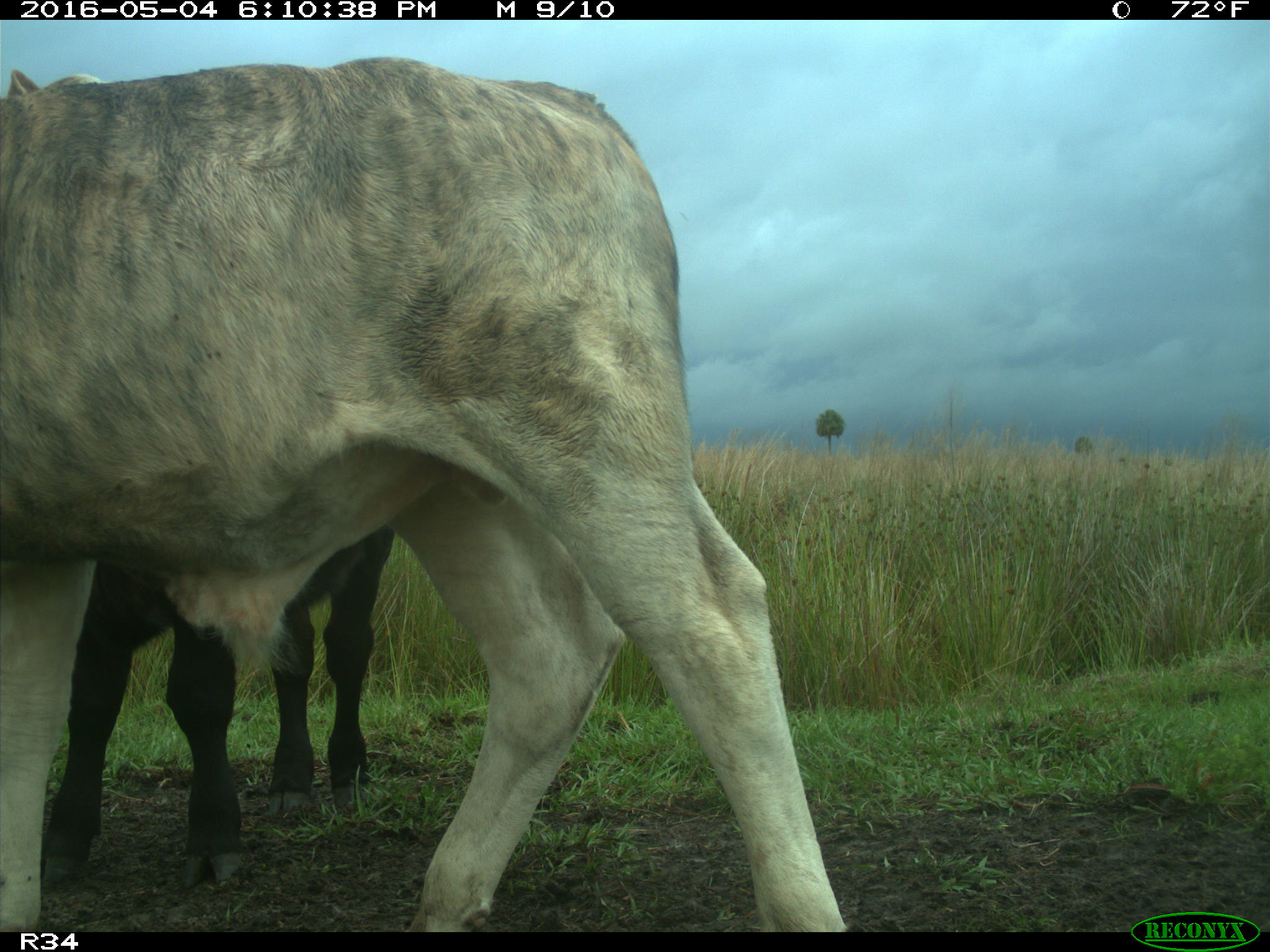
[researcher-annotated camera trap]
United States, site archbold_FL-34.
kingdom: Animalia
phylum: Chordata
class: Mammalia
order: Artiodactyla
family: Bovidae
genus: Bos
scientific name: Bos taurus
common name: domestic cow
Bos taurus (domestic cow).